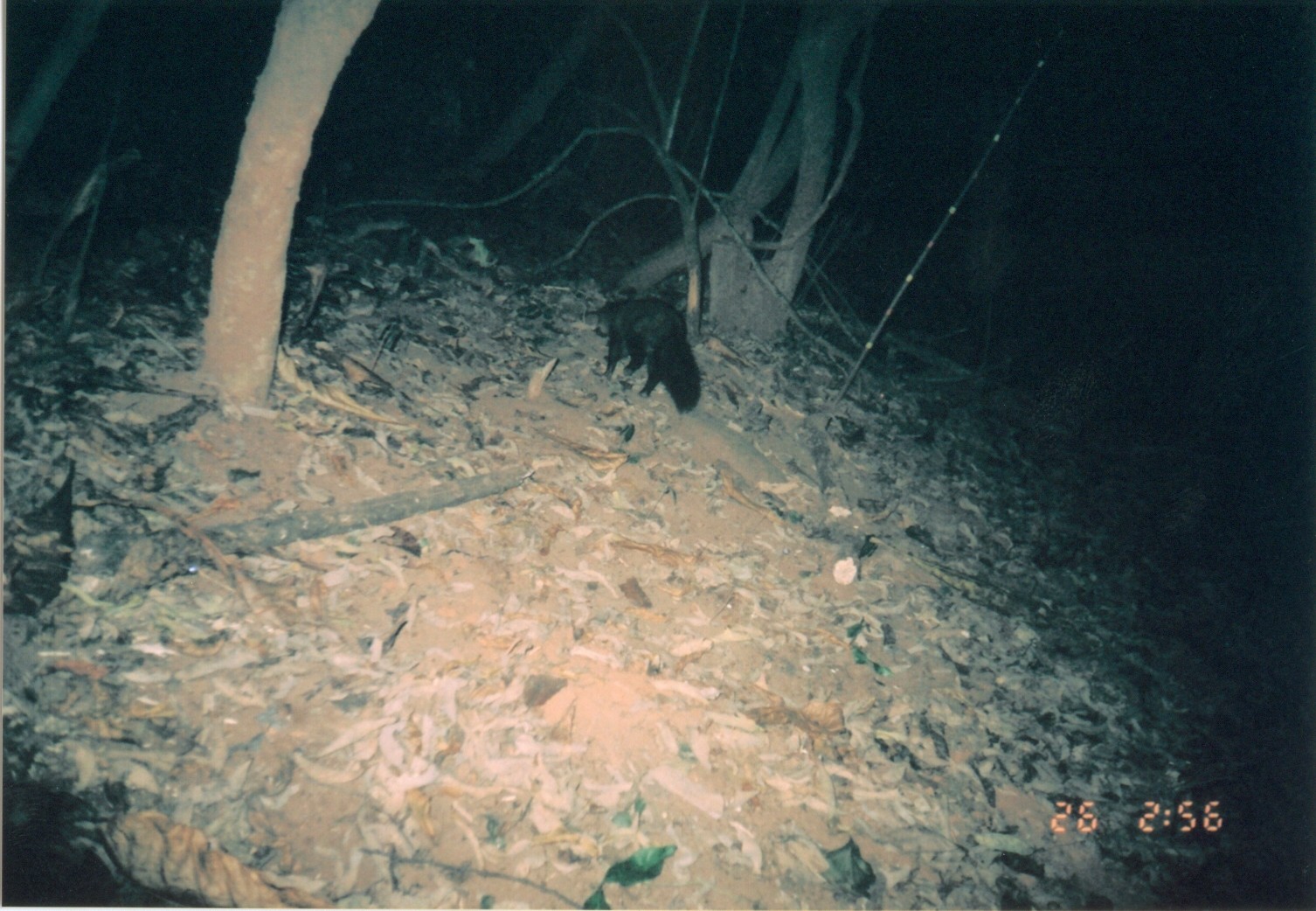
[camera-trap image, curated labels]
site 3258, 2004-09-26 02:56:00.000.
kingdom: Animalia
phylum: Chordata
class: Mammalia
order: Carnivora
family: Herpestidae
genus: Bdeogale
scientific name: Bdeogale crassicauda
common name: bushy-tailed mongoose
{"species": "Bdeogale crassicauda (bushy-tailed mongoose)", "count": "1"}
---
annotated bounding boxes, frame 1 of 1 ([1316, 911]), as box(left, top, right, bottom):
bdeogale crassicauda: box(595, 297, 702, 414)